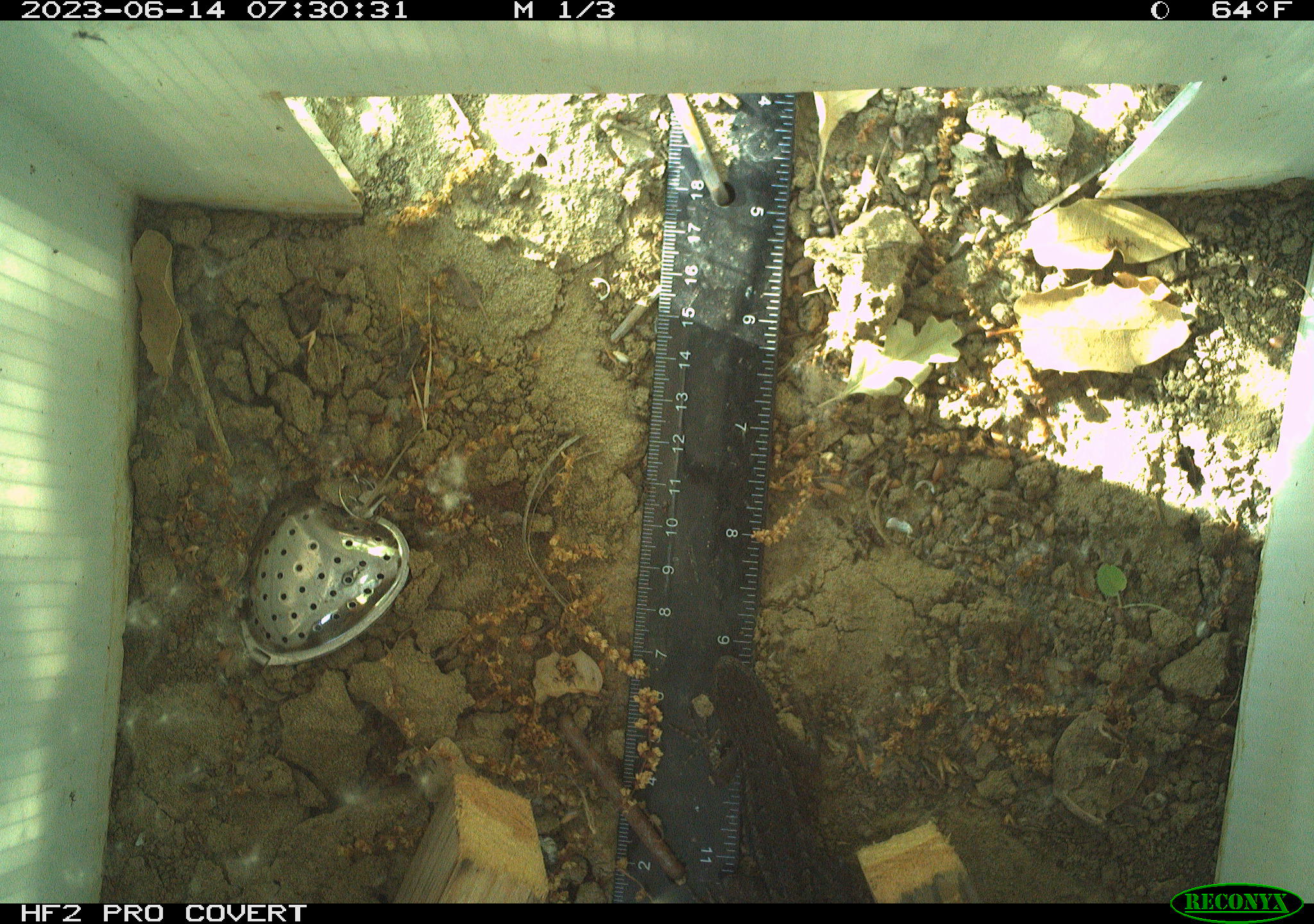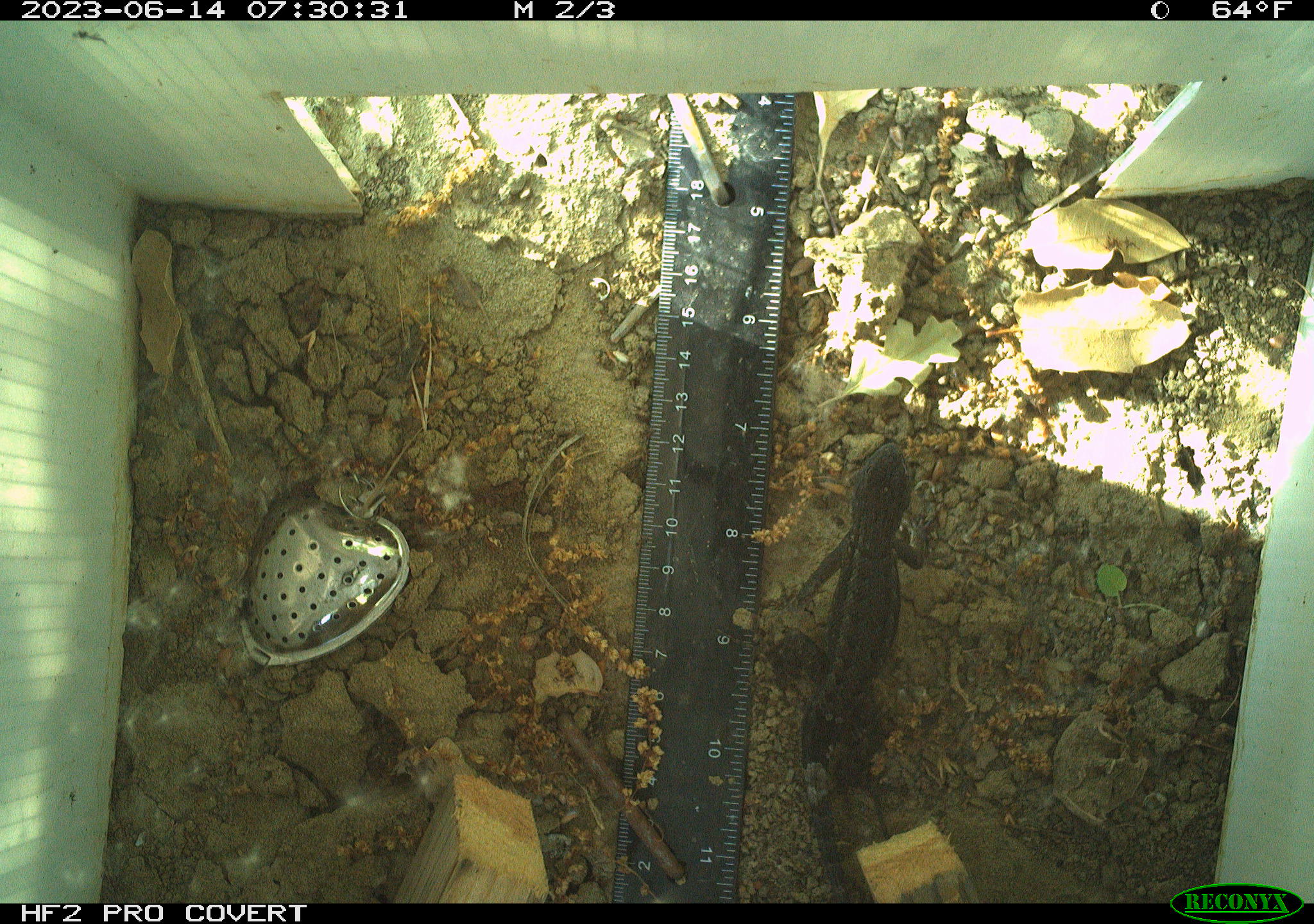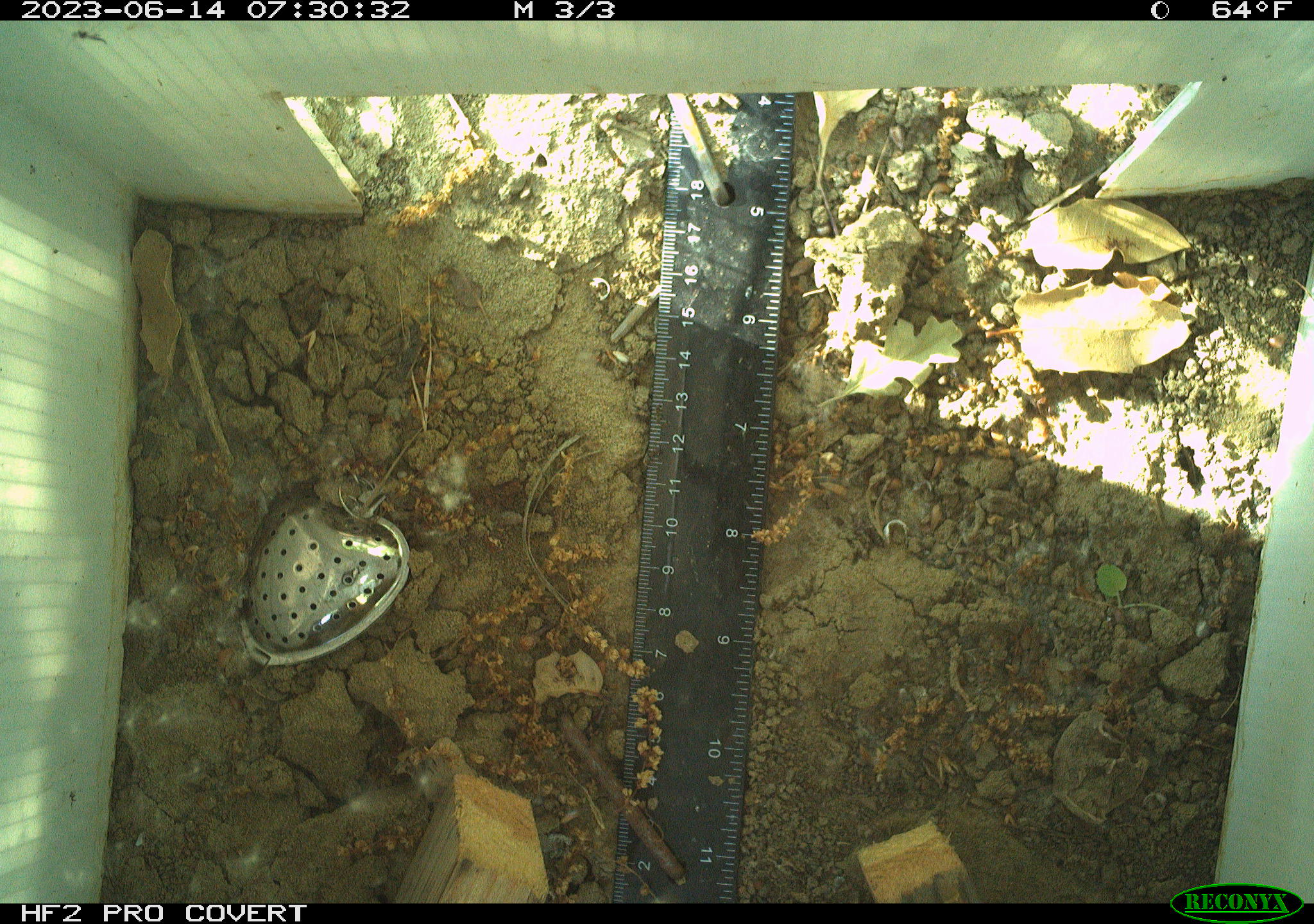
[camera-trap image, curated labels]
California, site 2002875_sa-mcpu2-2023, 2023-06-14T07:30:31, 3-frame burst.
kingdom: Animalia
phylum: Chordata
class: Reptilia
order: Squamata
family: Phrynosomatidae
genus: Sceloporus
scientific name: Sceloporus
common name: spiny lizards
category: sceloporus species